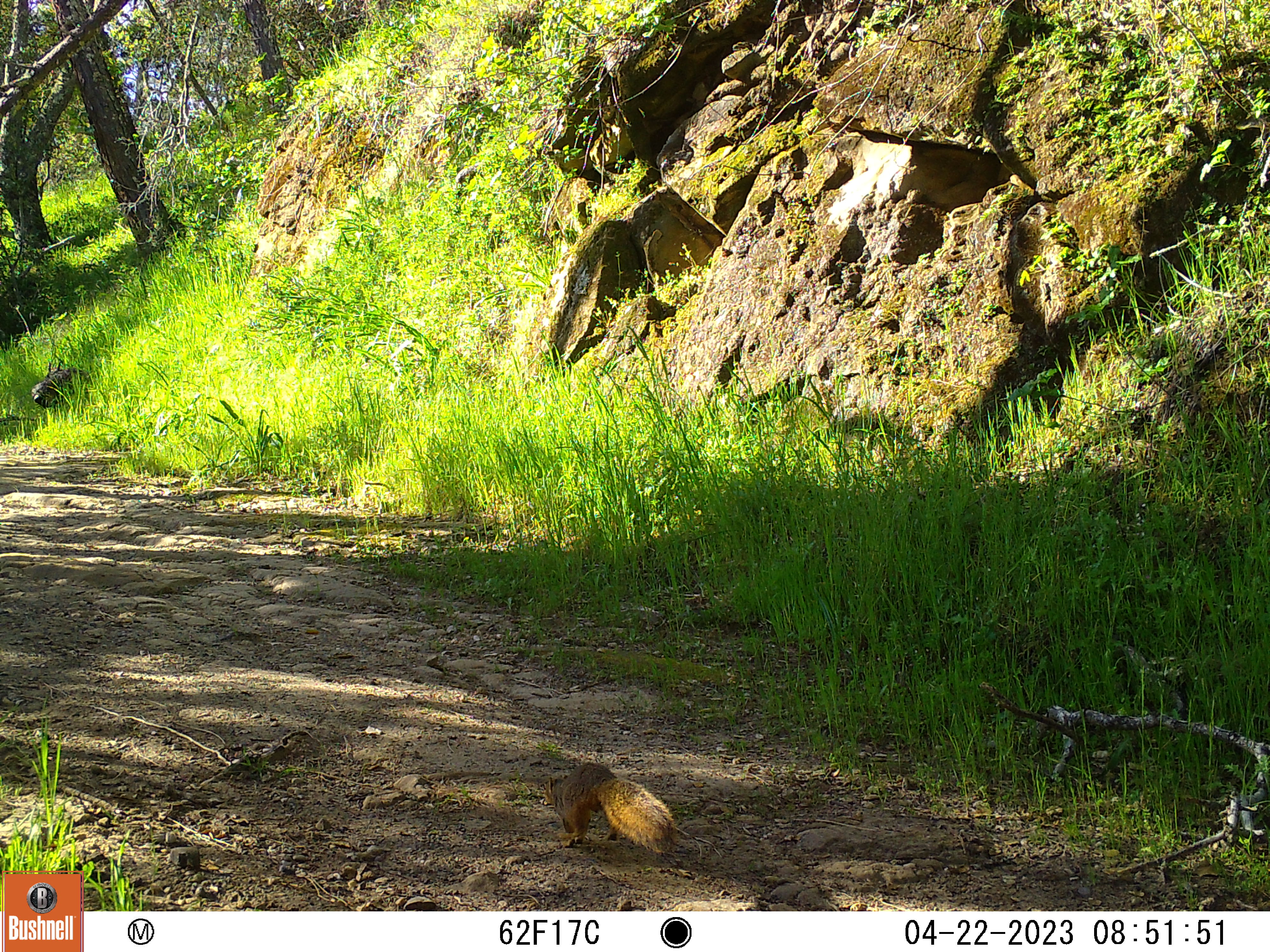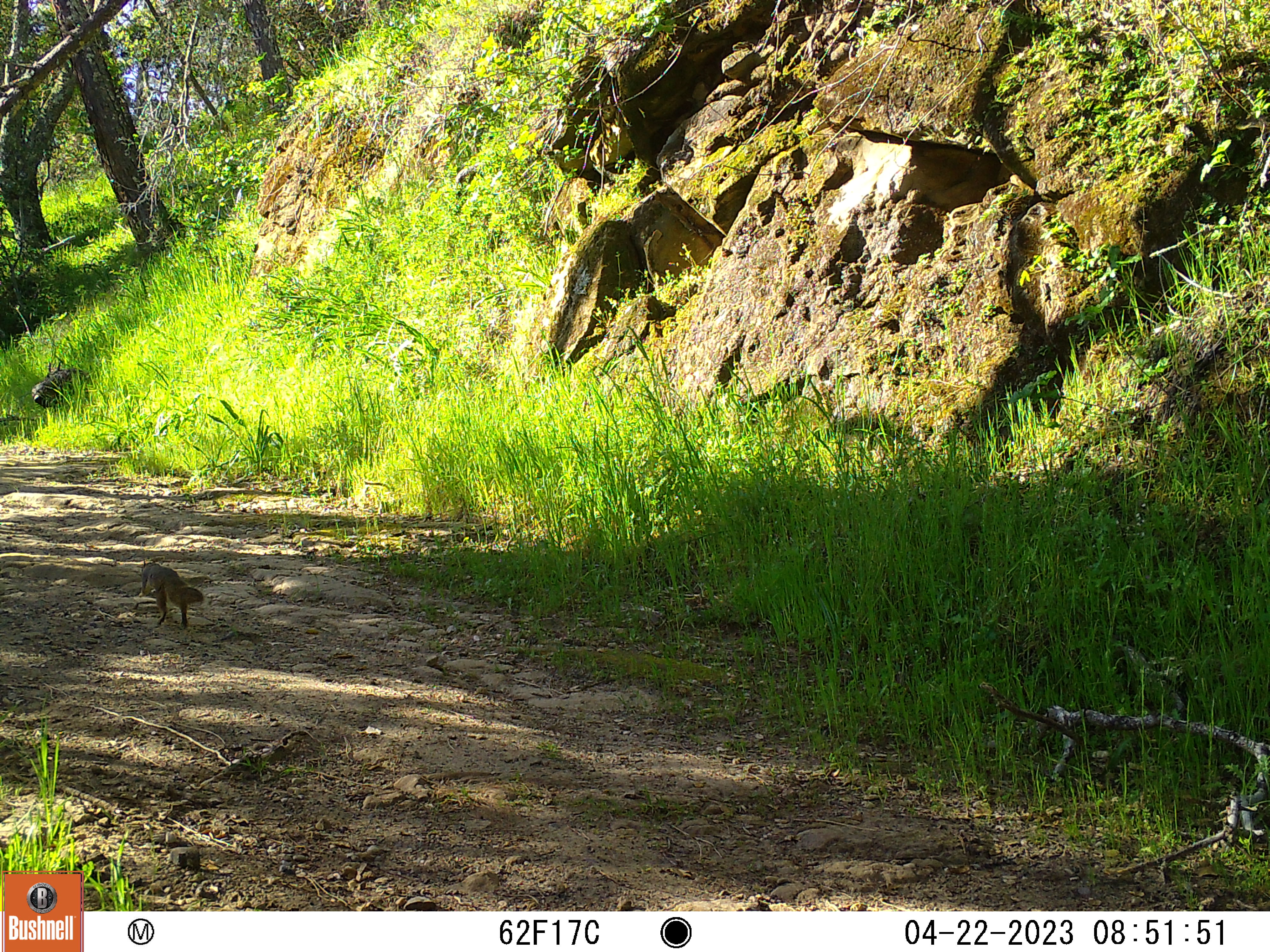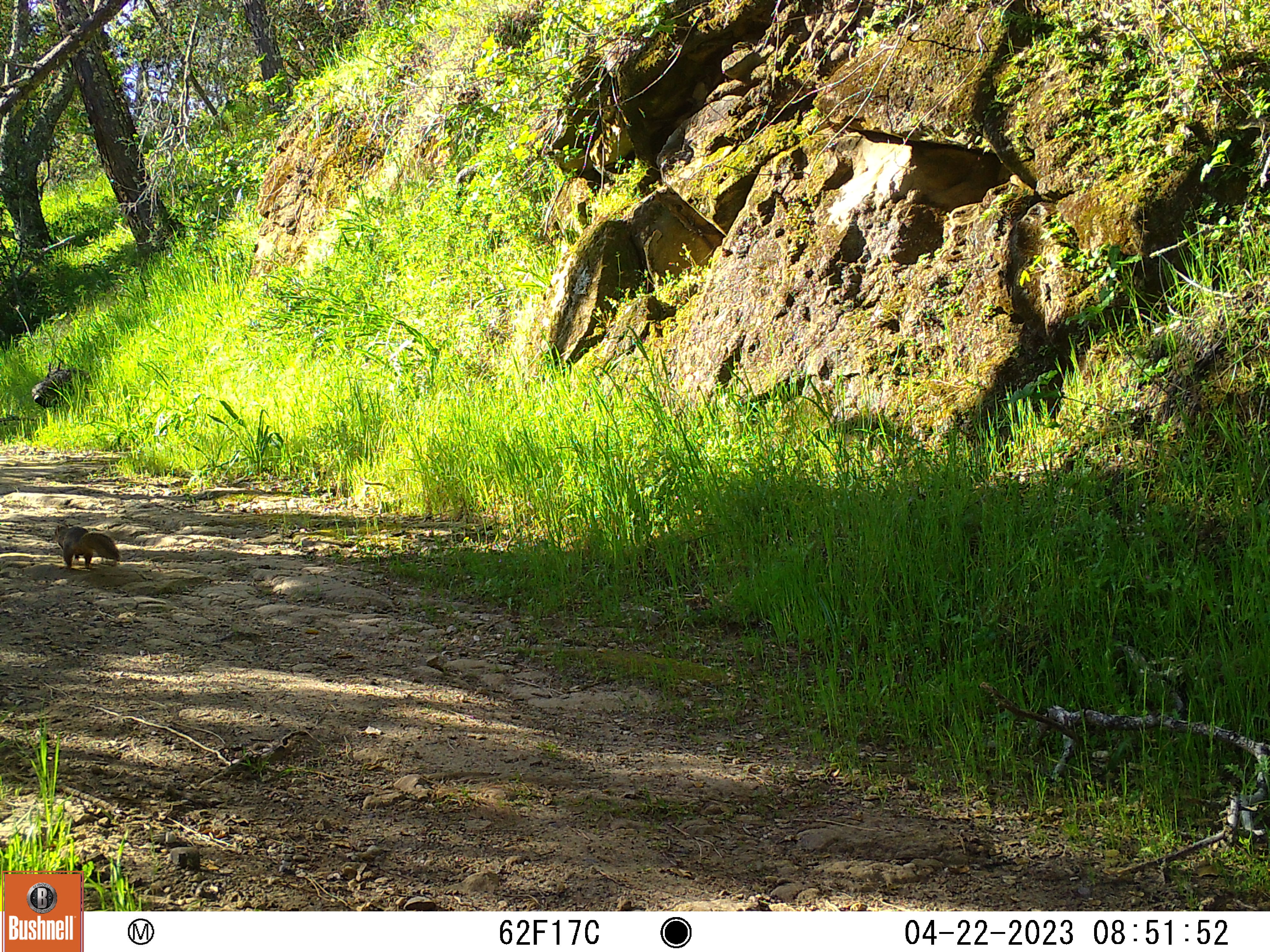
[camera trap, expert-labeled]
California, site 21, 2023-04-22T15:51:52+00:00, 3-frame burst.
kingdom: Animalia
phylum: Chordata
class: Mammalia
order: Rodentia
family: Sciuridae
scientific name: Sciuridae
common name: squirrel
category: unknown squirrel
Unknown squirrel (squirrel) (Sciuridae).